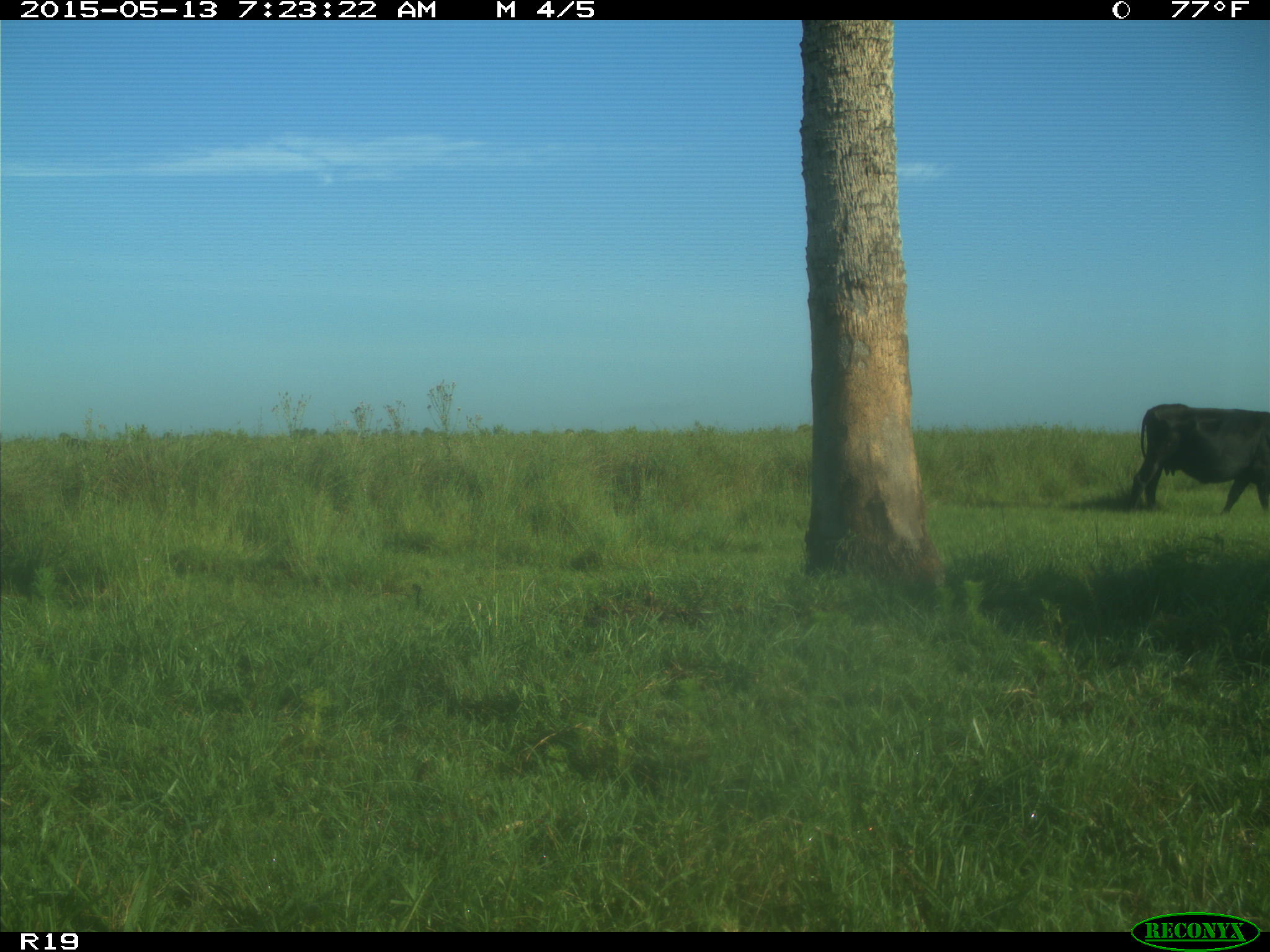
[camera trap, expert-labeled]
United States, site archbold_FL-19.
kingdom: Animalia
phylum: Chordata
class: Mammalia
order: Artiodactyla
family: Bovidae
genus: Bos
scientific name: Bos taurus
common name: domestic cow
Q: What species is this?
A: Bos taurus (domestic cow).